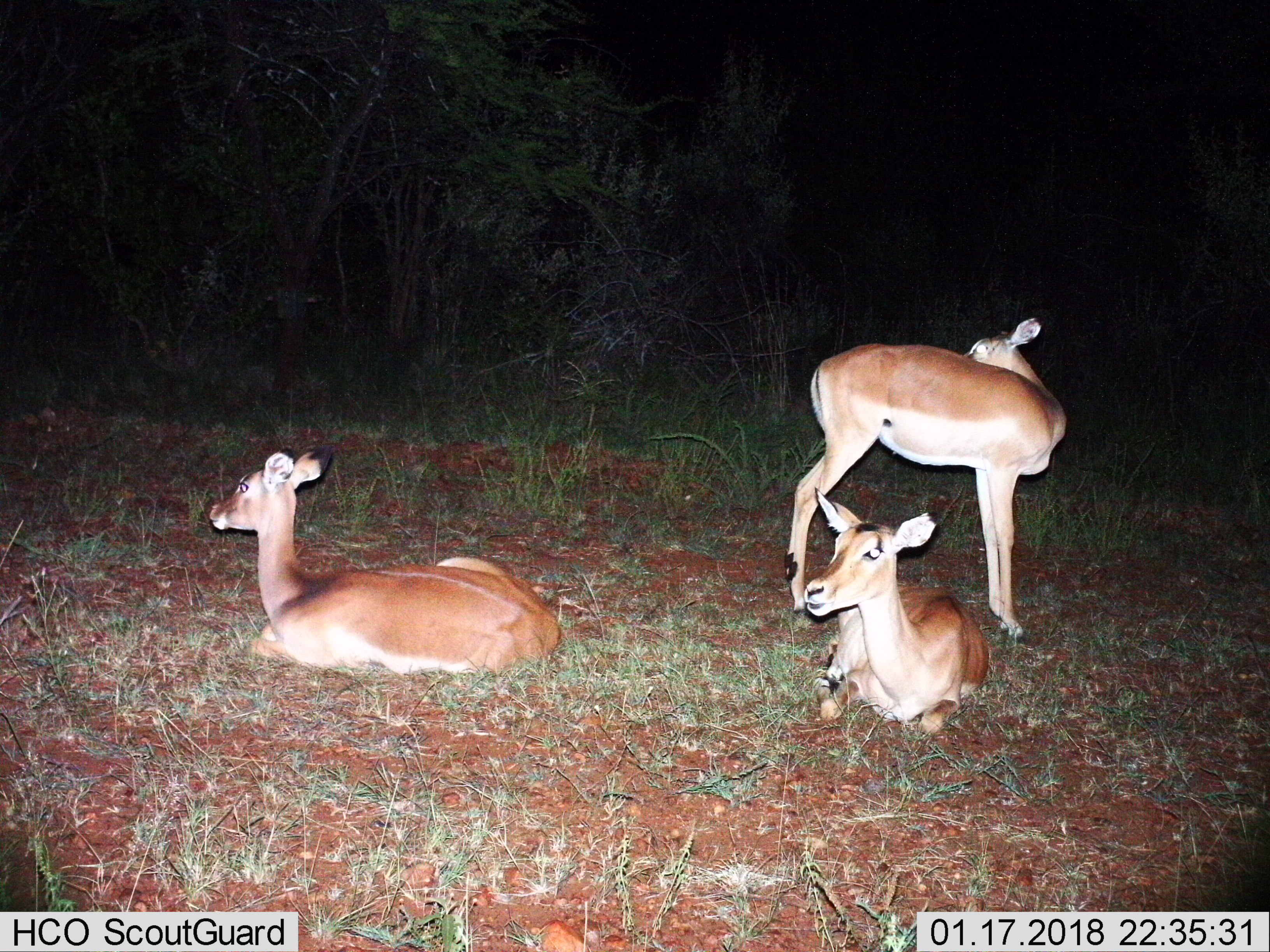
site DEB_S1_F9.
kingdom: Animalia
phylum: Chordata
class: Mammalia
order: Artiodactyla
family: Bovidae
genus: Aepyceros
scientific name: Aepyceros melampus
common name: impala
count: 3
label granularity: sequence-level